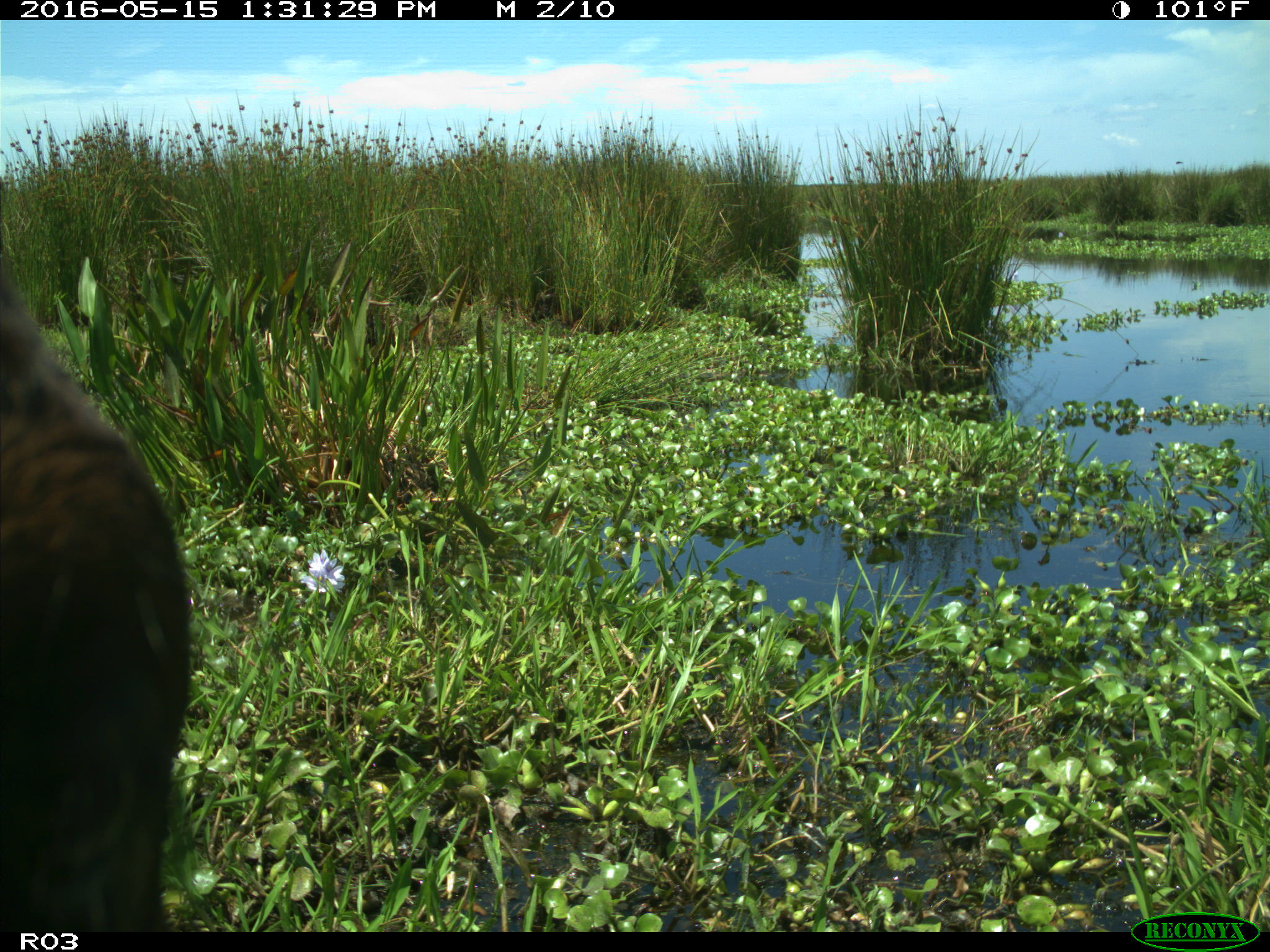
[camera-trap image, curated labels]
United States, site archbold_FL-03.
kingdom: Animalia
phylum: Chordata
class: Mammalia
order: Artiodactyla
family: Bovidae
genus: Bos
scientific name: Bos taurus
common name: domestic cow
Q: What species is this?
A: Bos taurus (domestic cow).